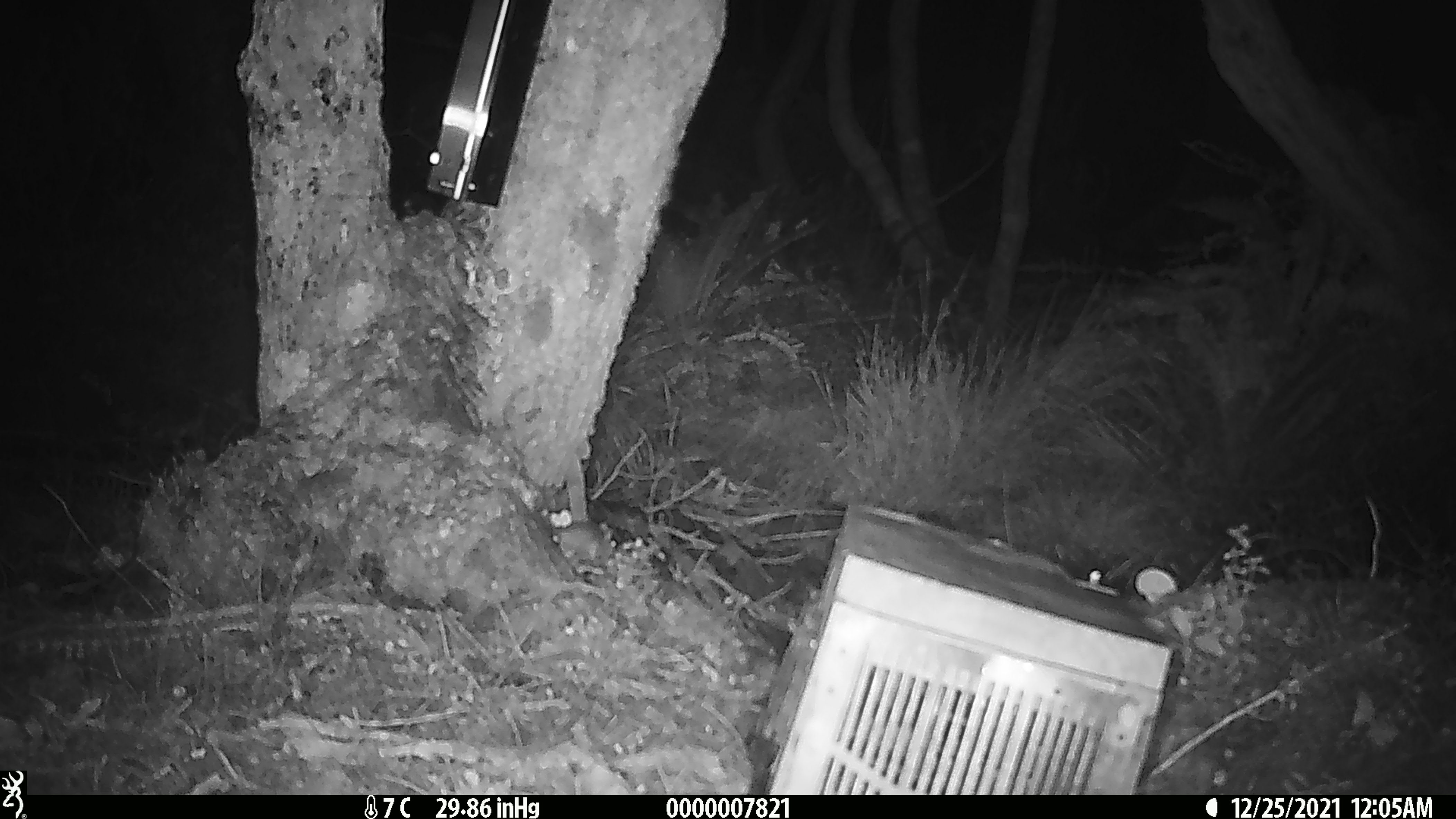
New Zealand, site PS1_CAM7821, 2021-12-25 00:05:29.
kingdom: Animalia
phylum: Chordata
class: Mammalia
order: Rodentia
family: Muridae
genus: Mus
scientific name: Mus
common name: mouse